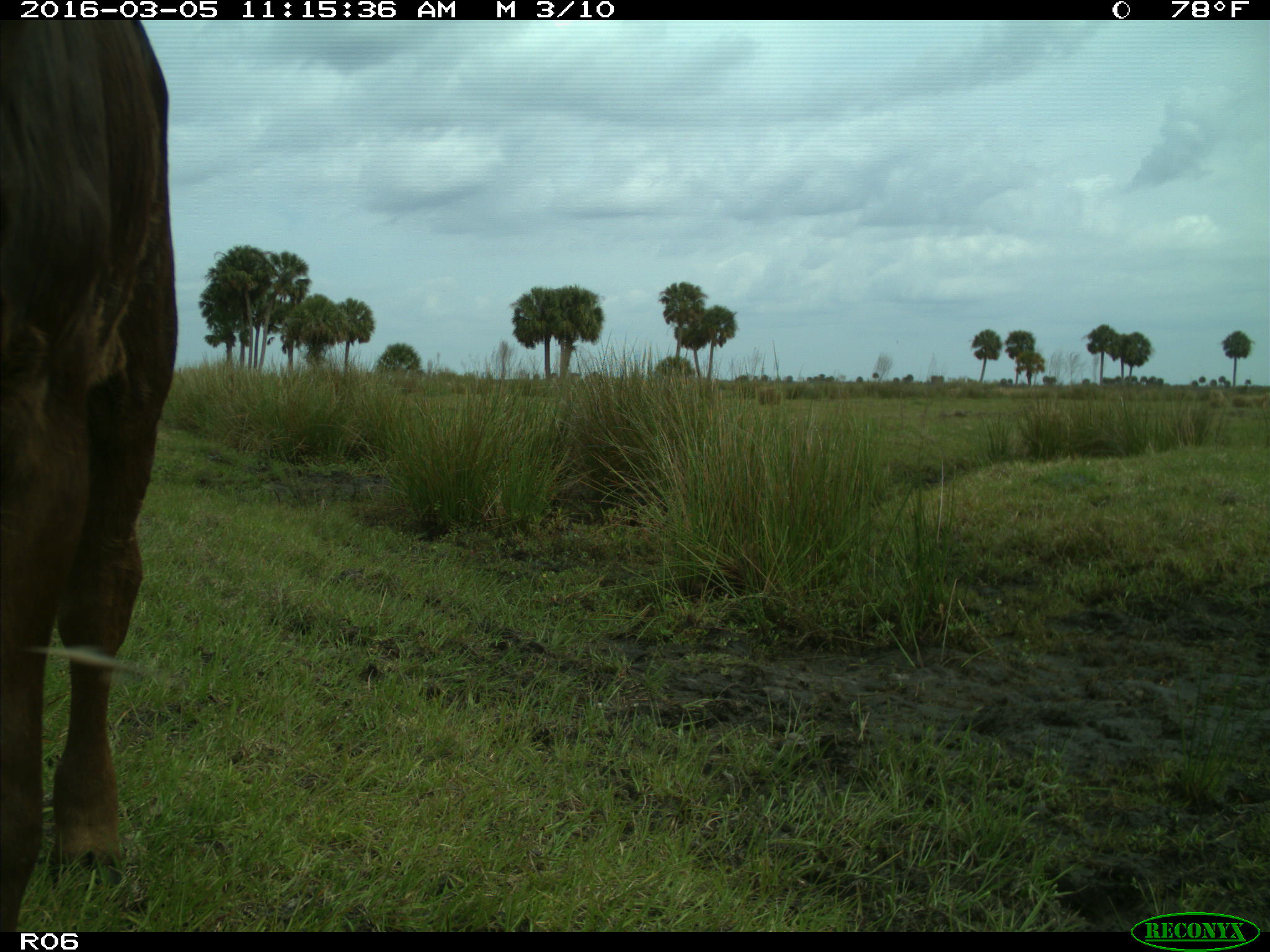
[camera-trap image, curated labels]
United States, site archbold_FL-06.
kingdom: Animalia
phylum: Chordata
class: Mammalia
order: Artiodactyla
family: Bovidae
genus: Bos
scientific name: Bos taurus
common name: domestic cow